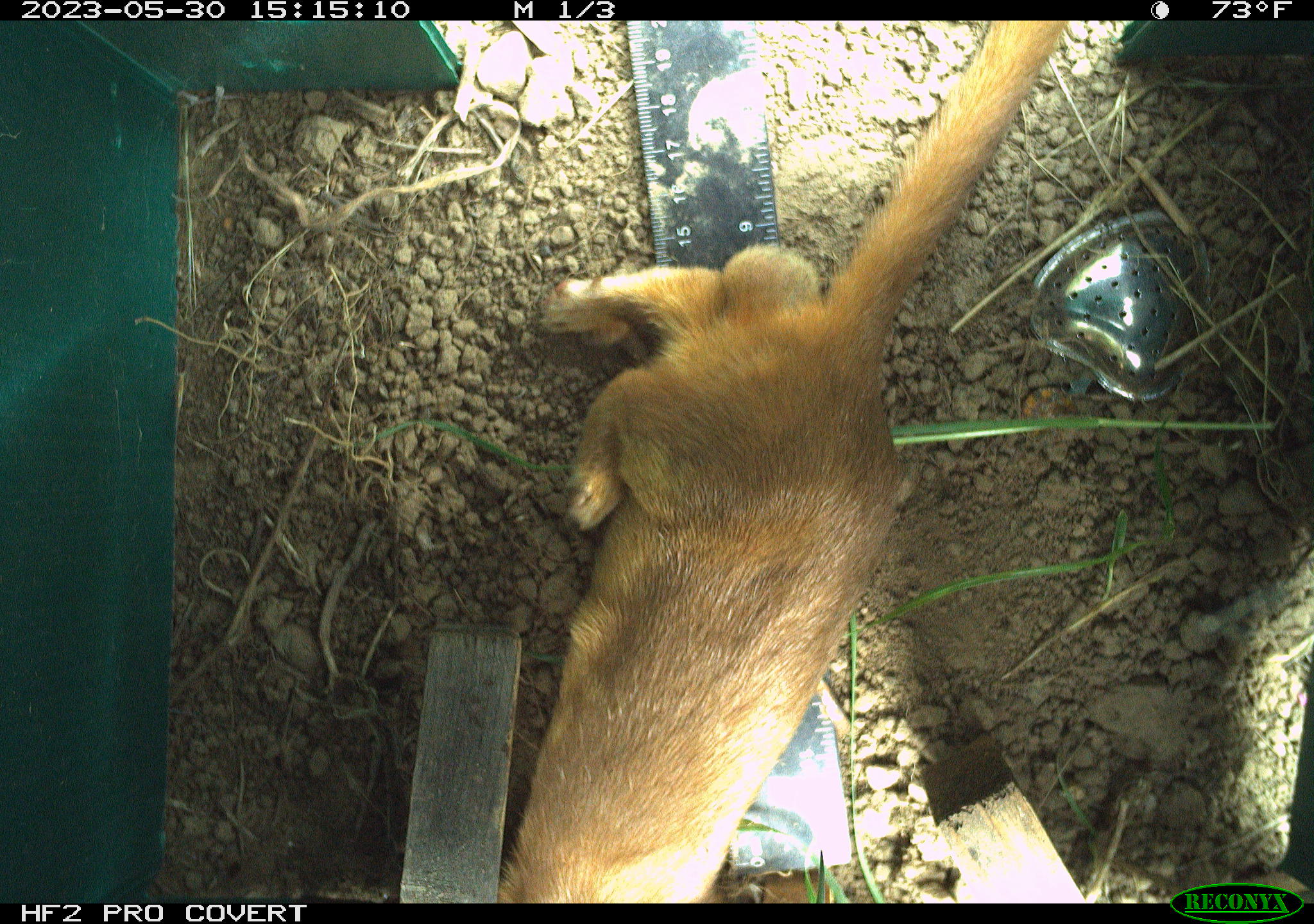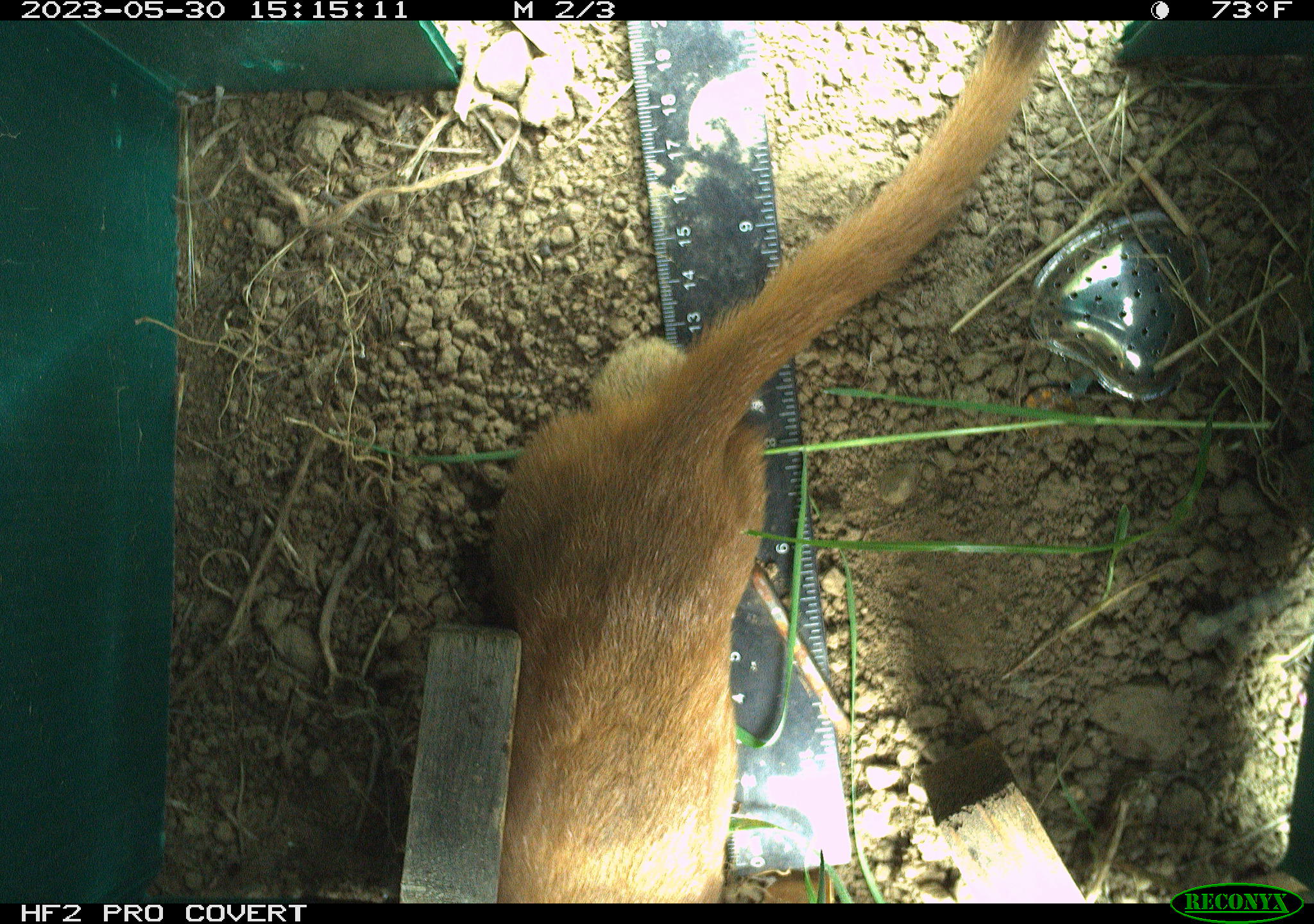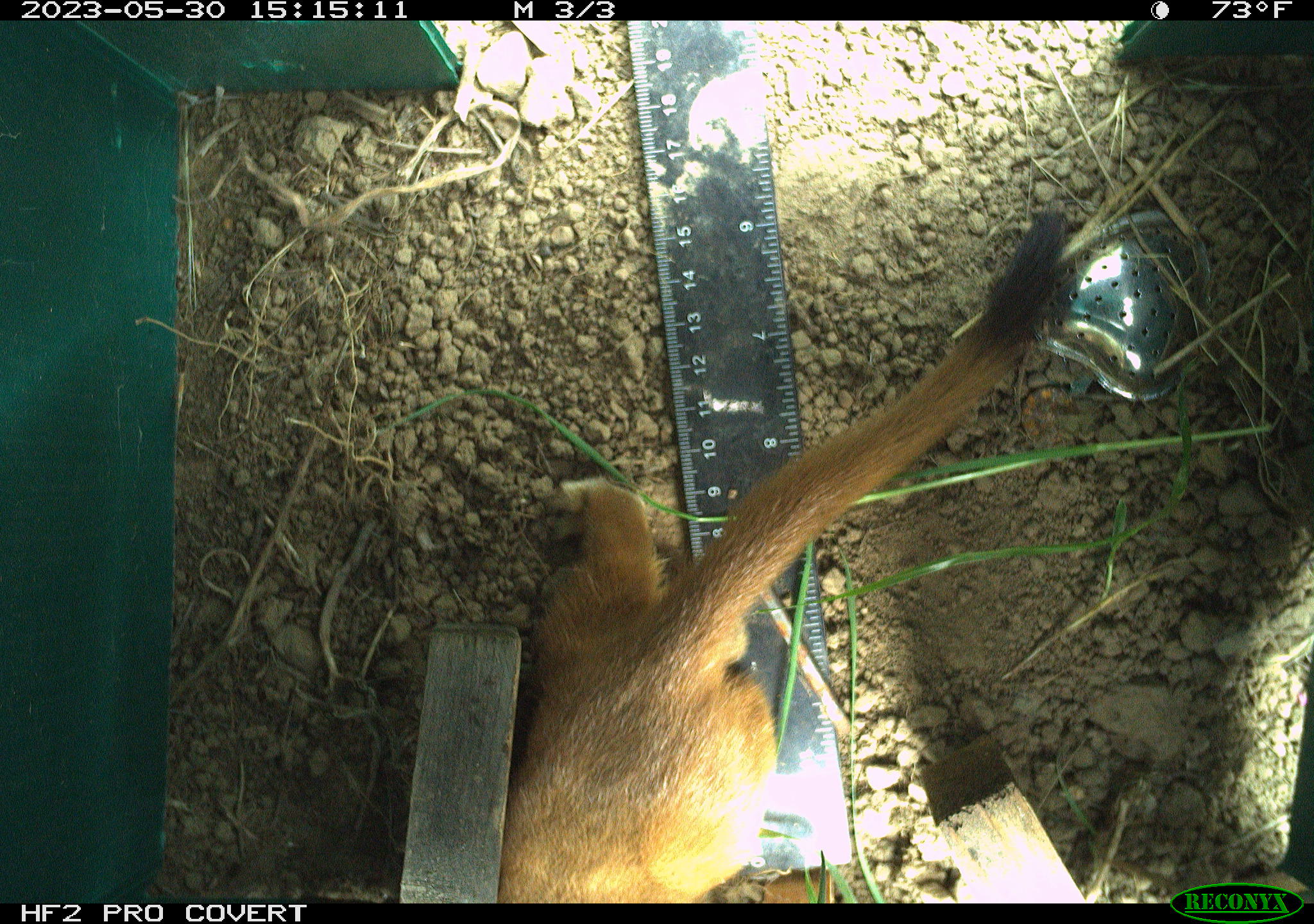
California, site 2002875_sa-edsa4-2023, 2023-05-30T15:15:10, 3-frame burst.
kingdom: Animalia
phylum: Chordata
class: Mammalia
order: Carnivora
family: Mustelidae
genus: Neogale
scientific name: Neogale frenata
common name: long-tailed weasel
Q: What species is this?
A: Long-tailed weasel (Neogale frenata).